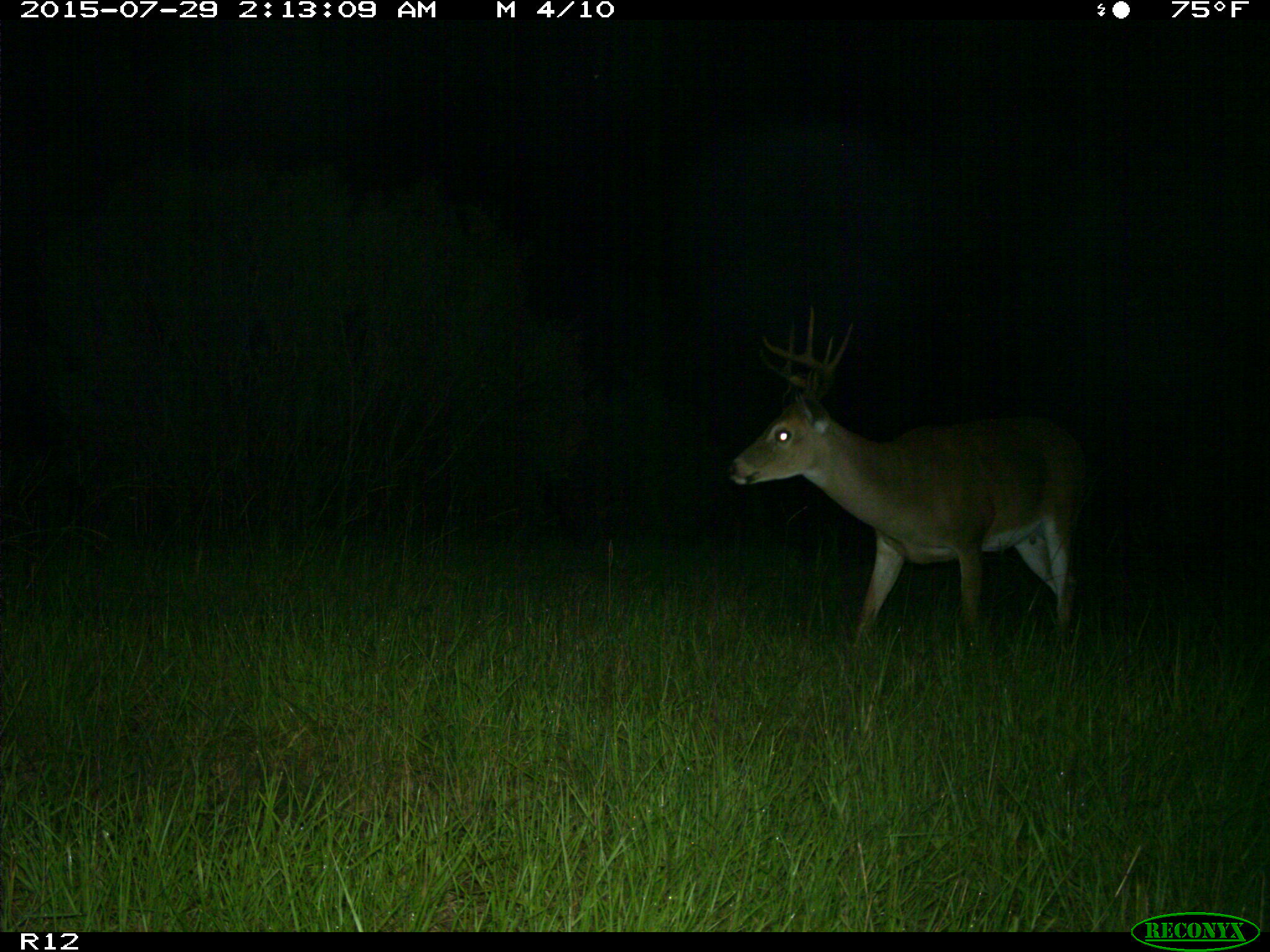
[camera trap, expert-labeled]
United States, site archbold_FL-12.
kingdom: Animalia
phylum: Chordata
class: Mammalia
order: Artiodactyla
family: Cervidae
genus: Odocoileus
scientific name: Odocoileus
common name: deer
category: unidentified deer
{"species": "unidentified deer (deer) (Odocoileus)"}